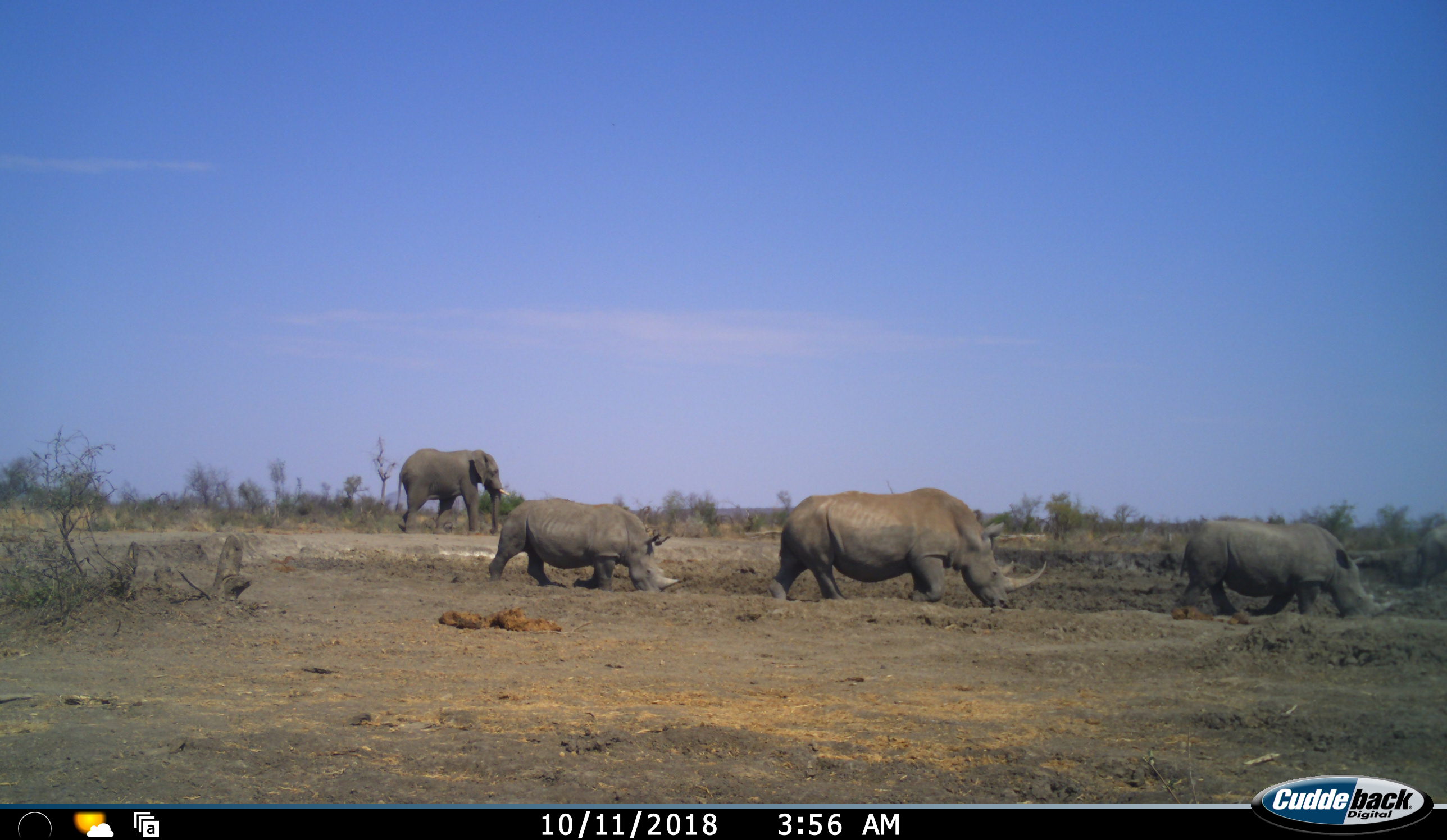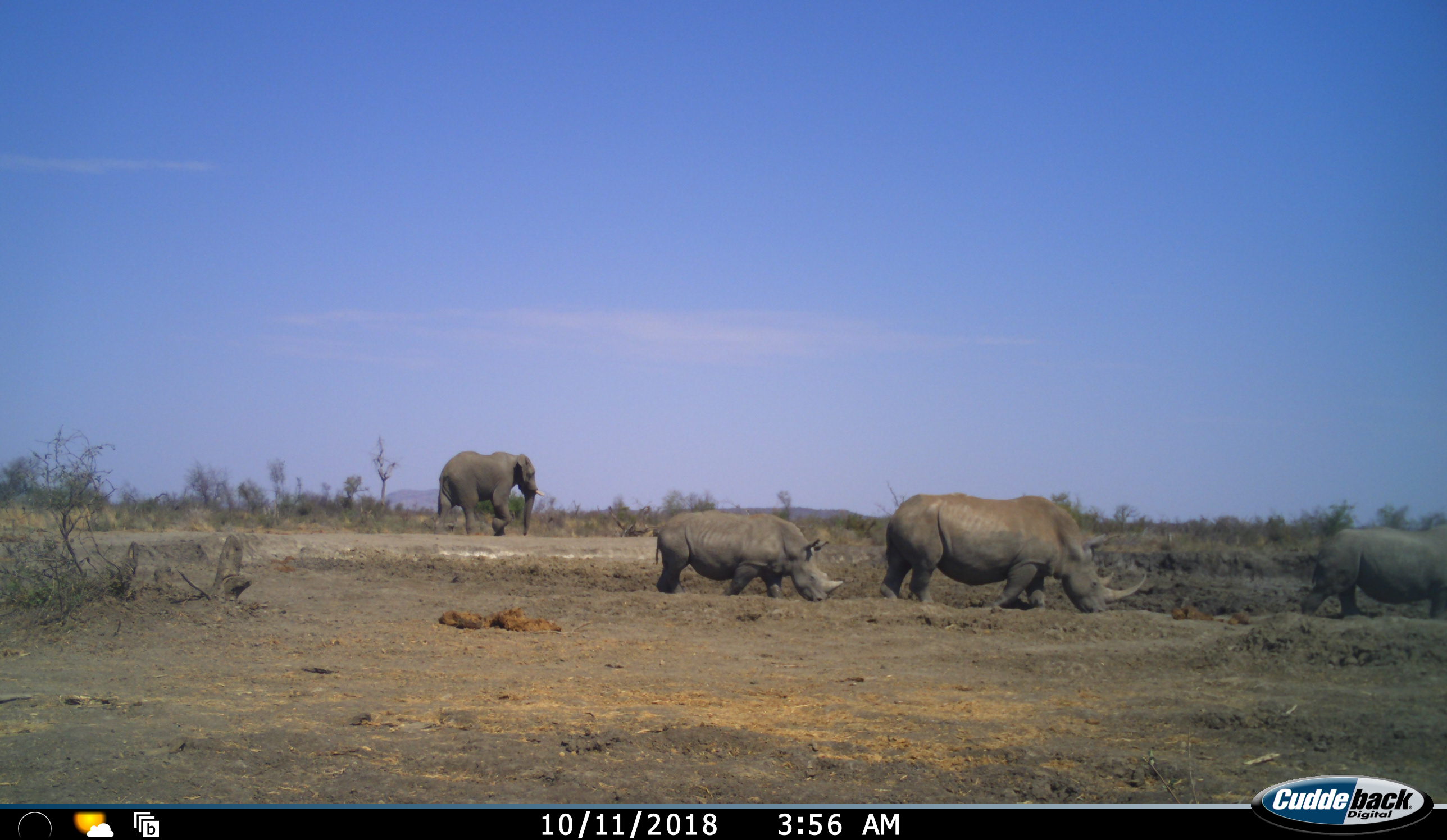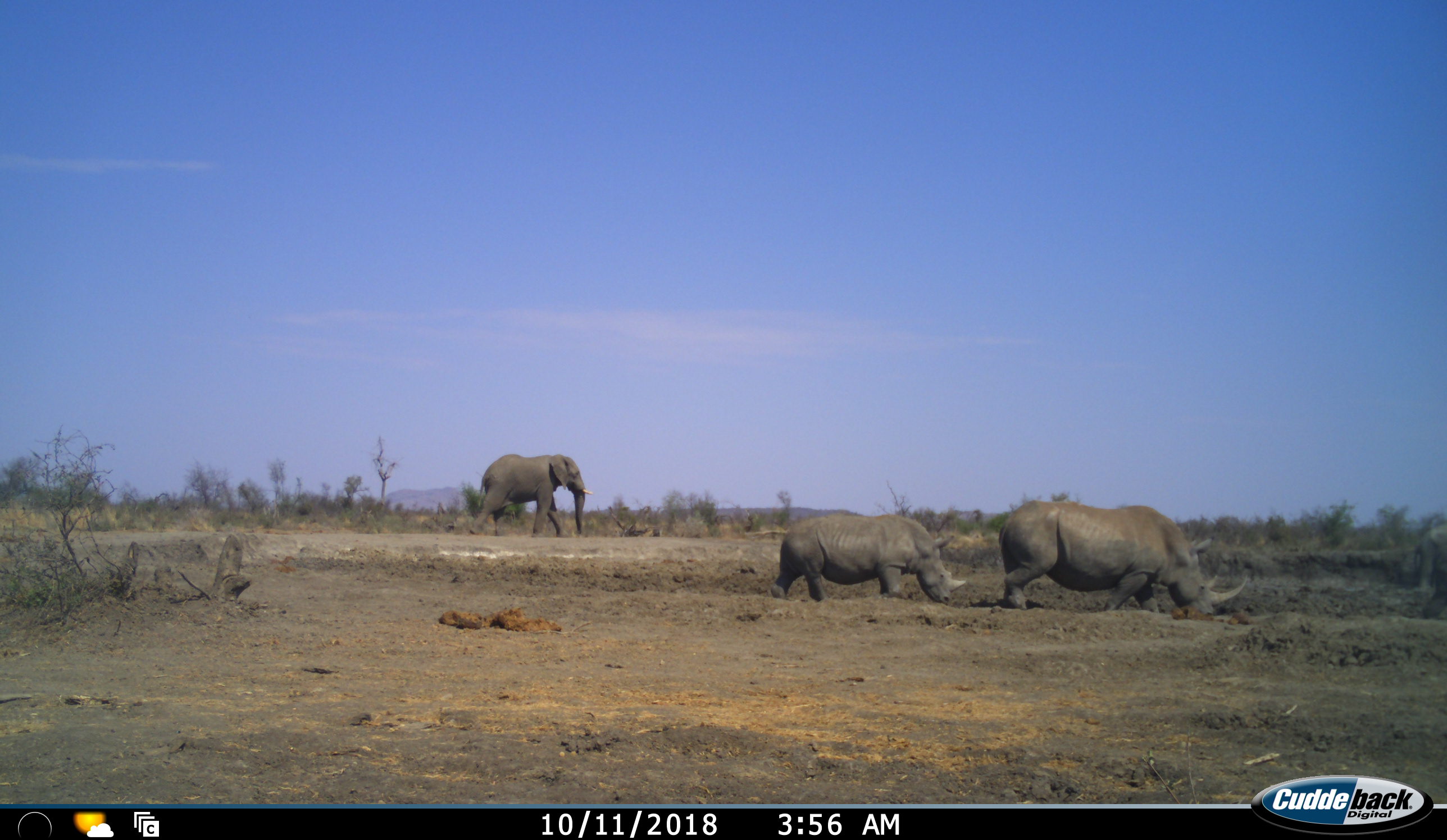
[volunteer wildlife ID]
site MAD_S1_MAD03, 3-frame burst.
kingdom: Animalia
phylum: Chordata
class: Mammalia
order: Proboscidea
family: Elephantidae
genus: Loxodonta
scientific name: Loxodonta africana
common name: african bush elephant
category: elephant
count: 1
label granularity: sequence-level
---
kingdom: Animalia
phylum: Chordata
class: Mammalia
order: Perissodactyla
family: Rhinocerotidae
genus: Ceratotherium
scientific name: Ceratotherium simum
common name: white rhinoceros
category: rhinoceroswhite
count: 3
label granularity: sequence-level